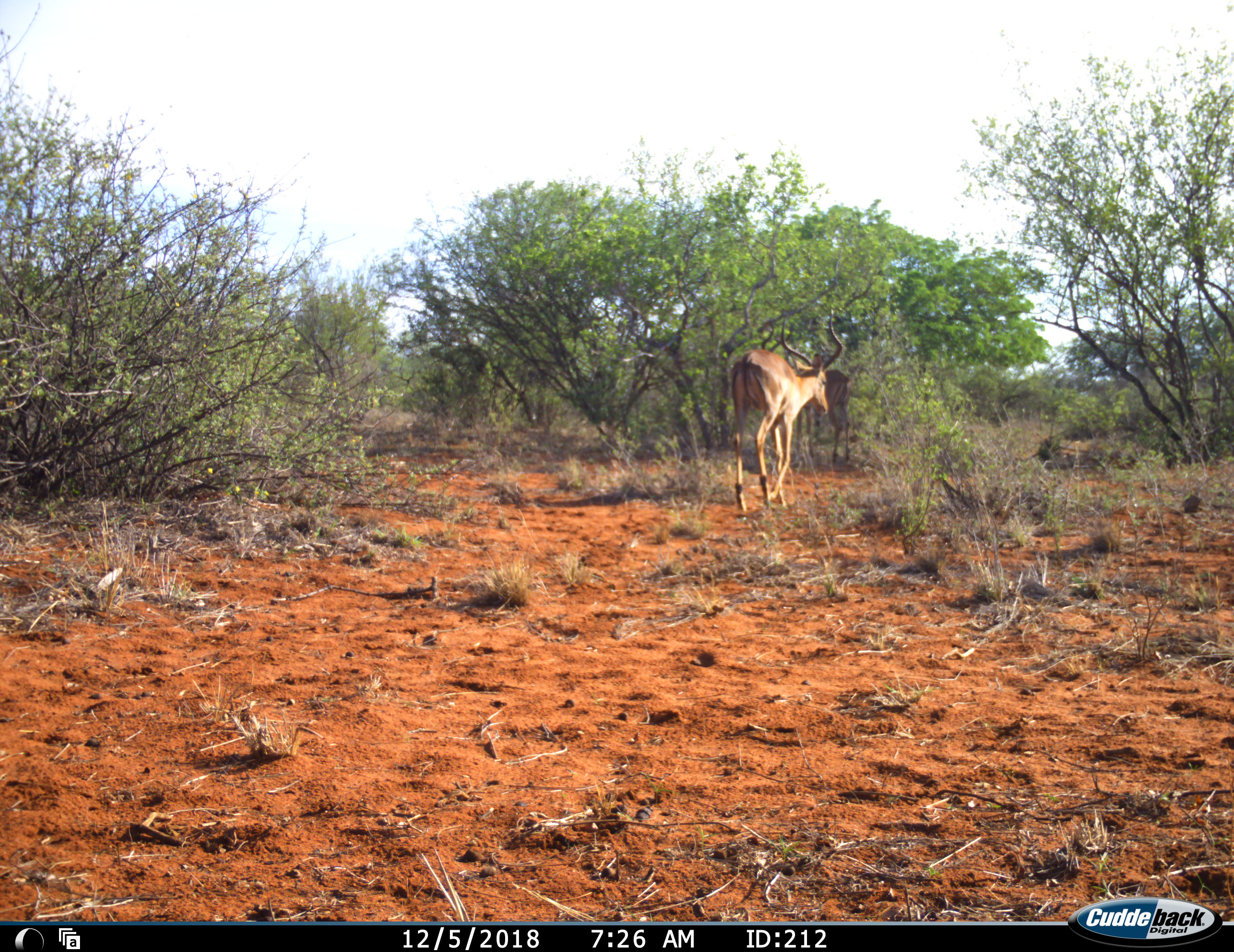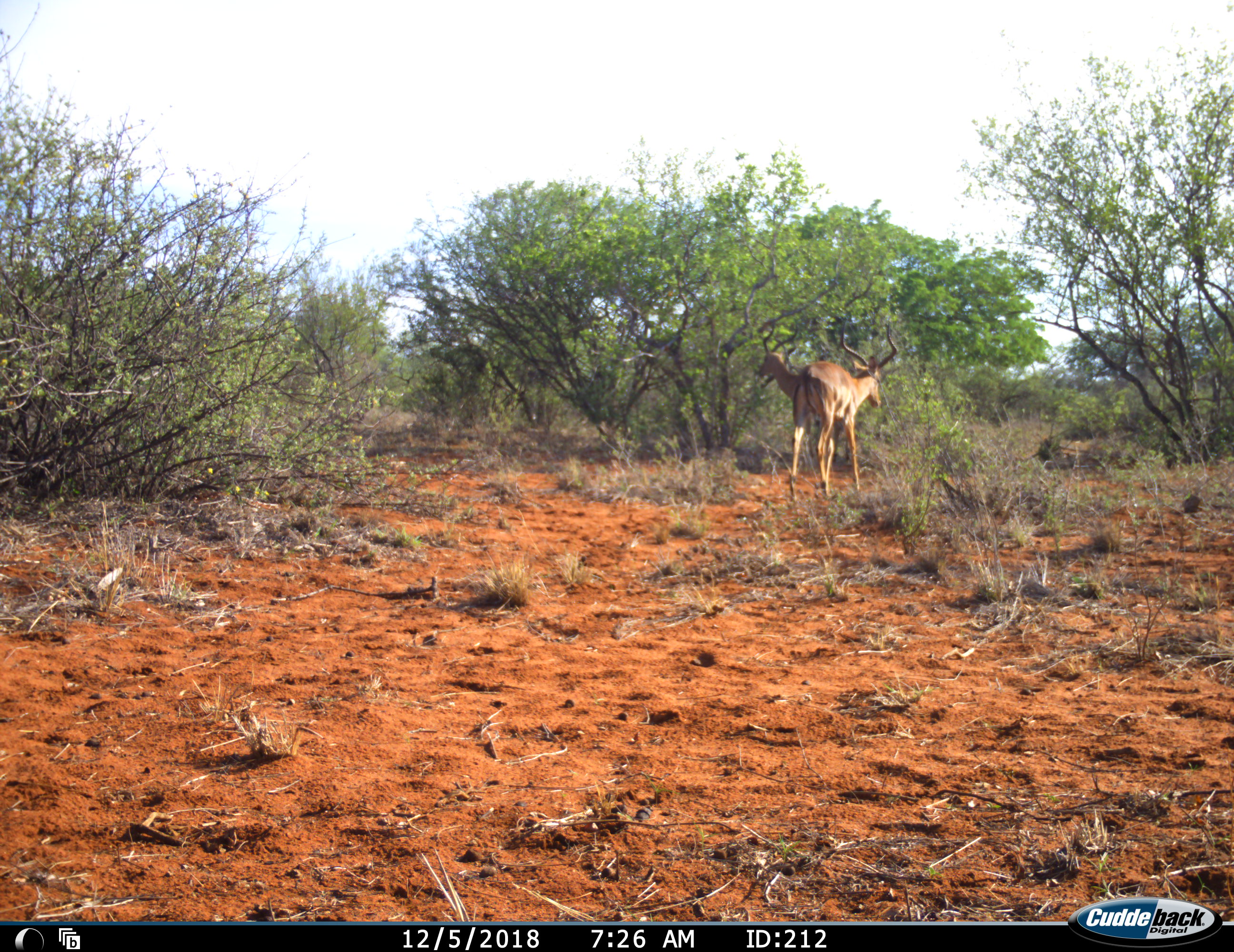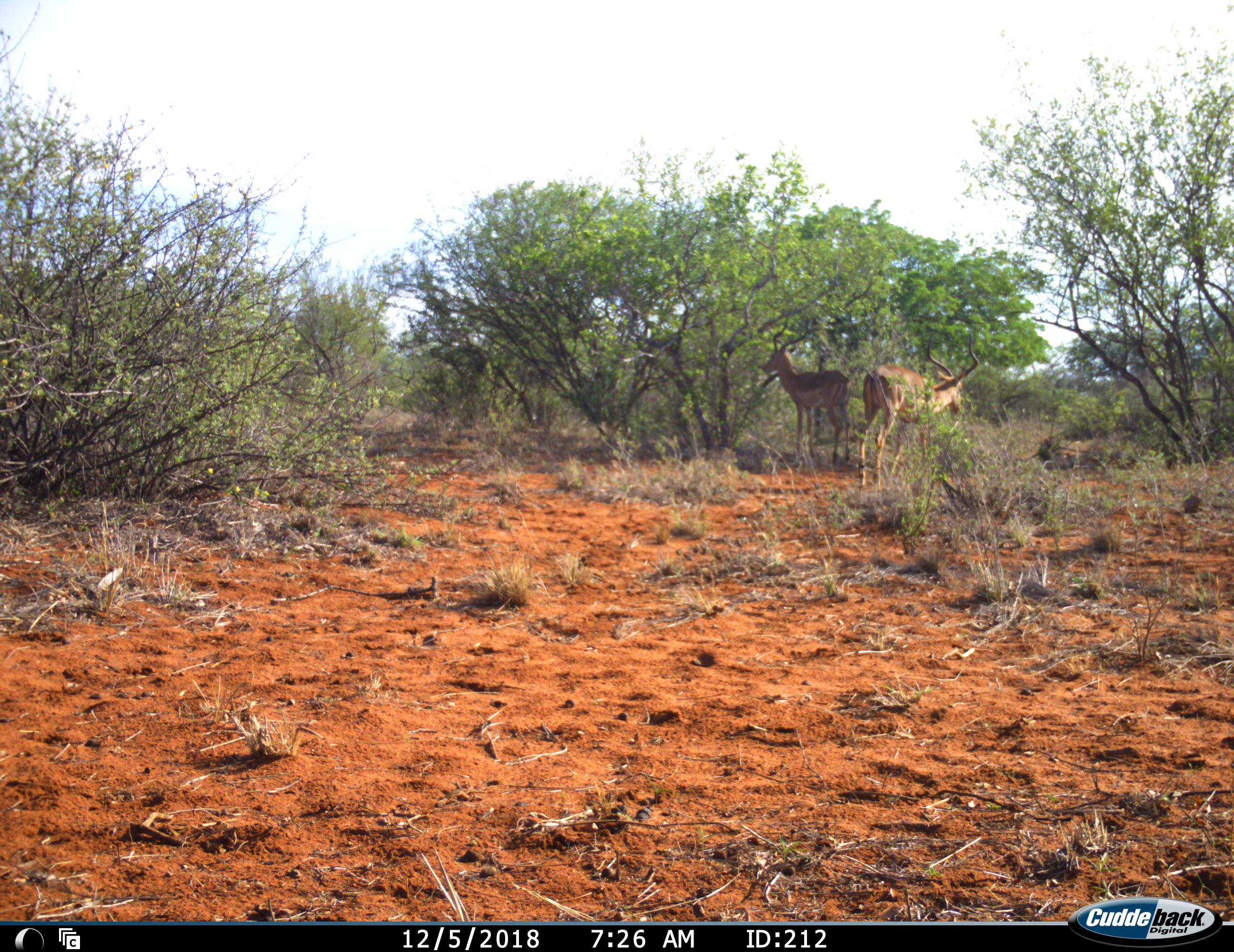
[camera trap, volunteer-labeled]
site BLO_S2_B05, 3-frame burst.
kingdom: Animalia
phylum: Chordata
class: Mammalia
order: Artiodactyla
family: Bovidae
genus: Aepyceros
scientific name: Aepyceros melampus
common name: impala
Impala (Aepyceros melampus), count 2. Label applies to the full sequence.